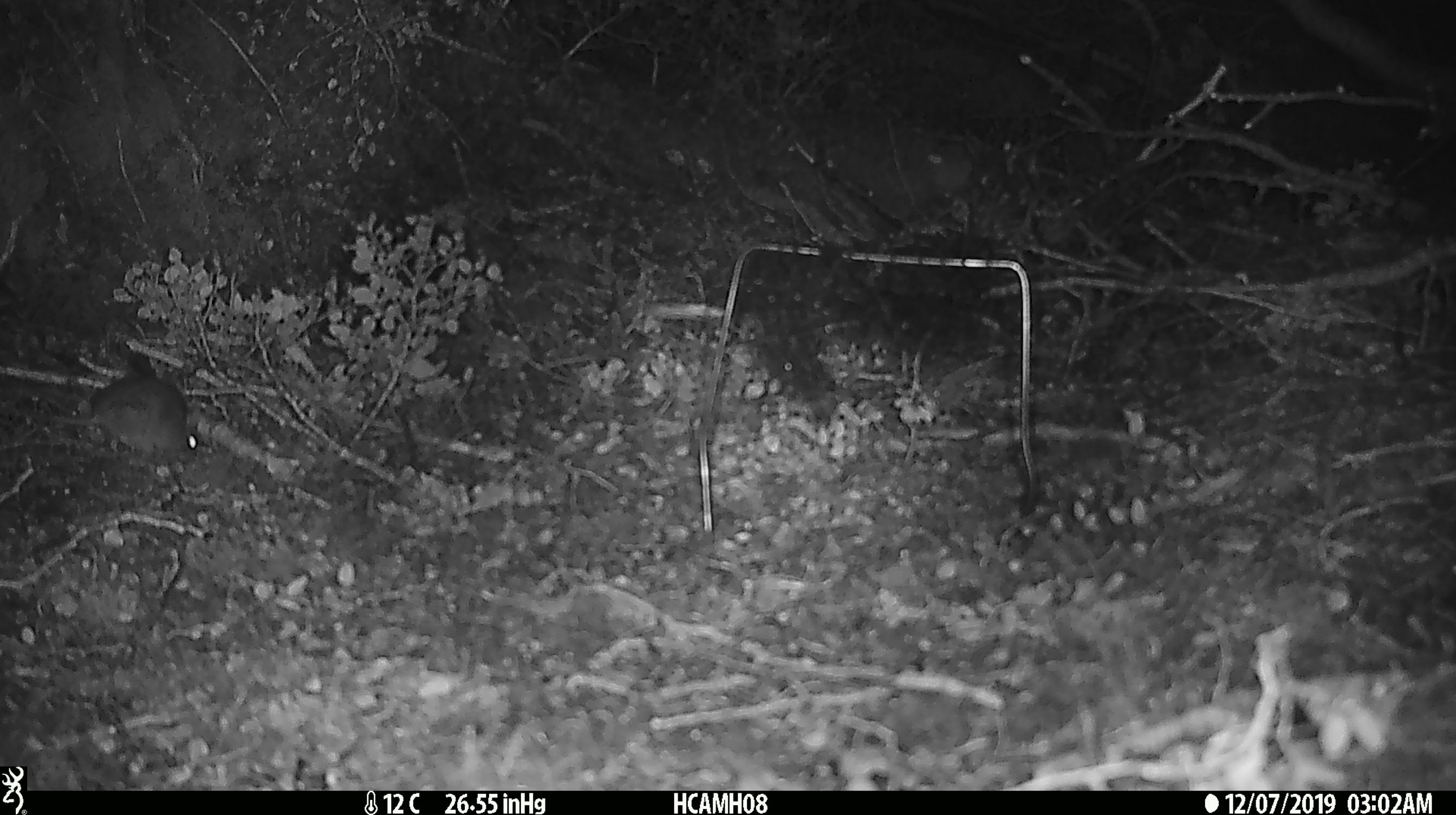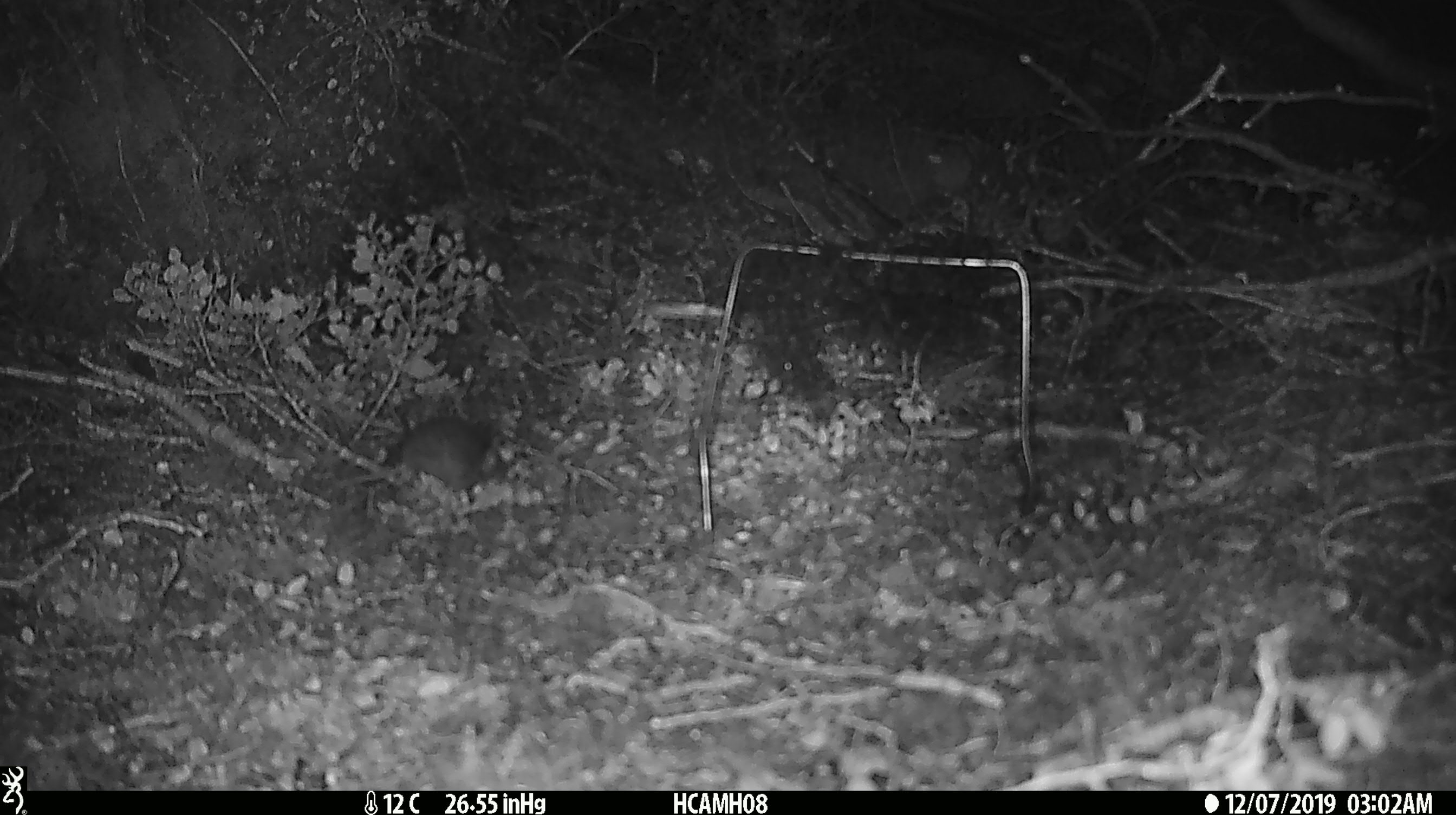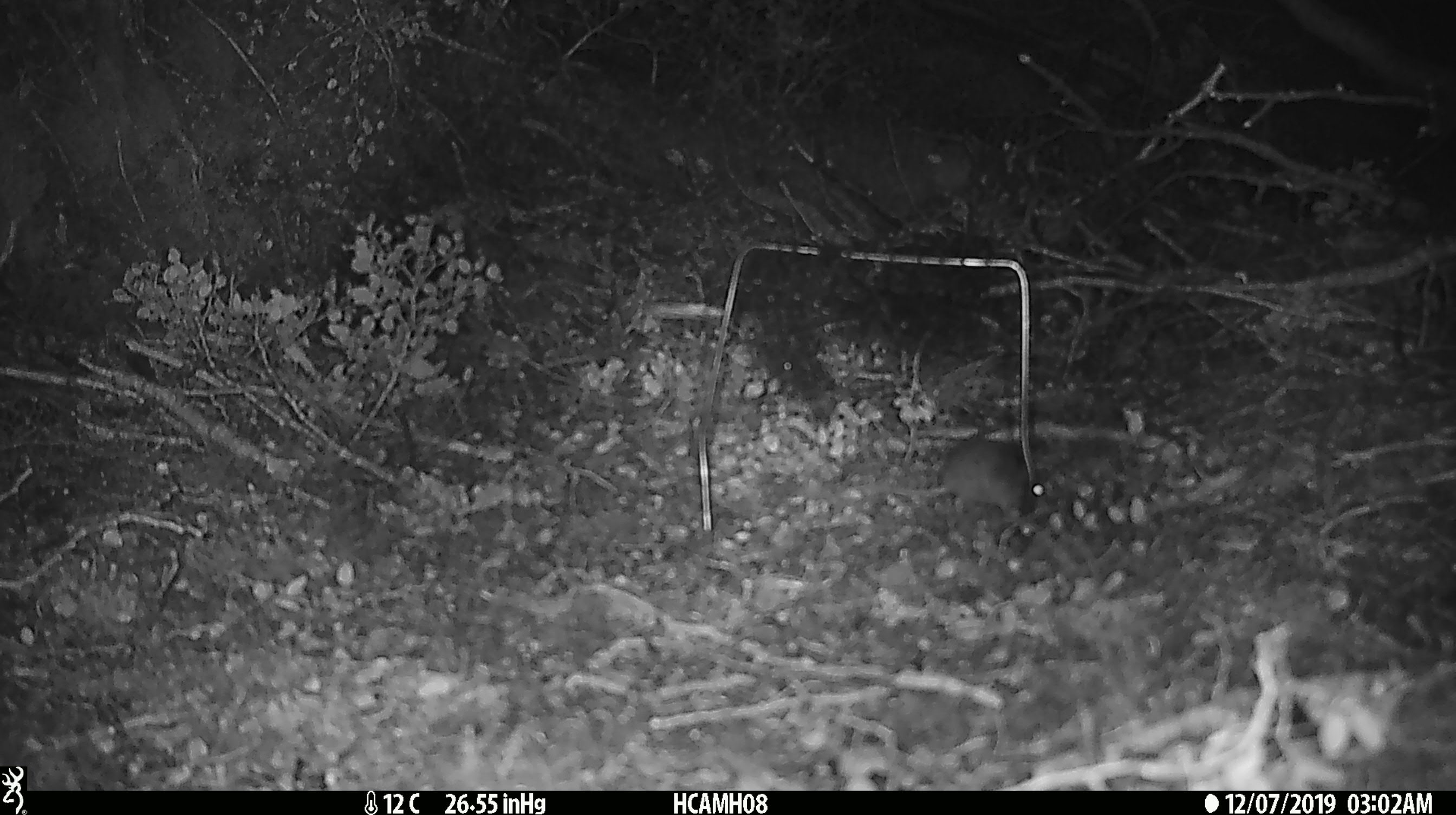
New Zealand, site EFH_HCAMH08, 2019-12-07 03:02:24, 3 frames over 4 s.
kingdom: Animalia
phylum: Chordata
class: Mammalia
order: Rodentia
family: Muridae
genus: Mus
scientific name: Mus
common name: mouse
Mouse (Mus).